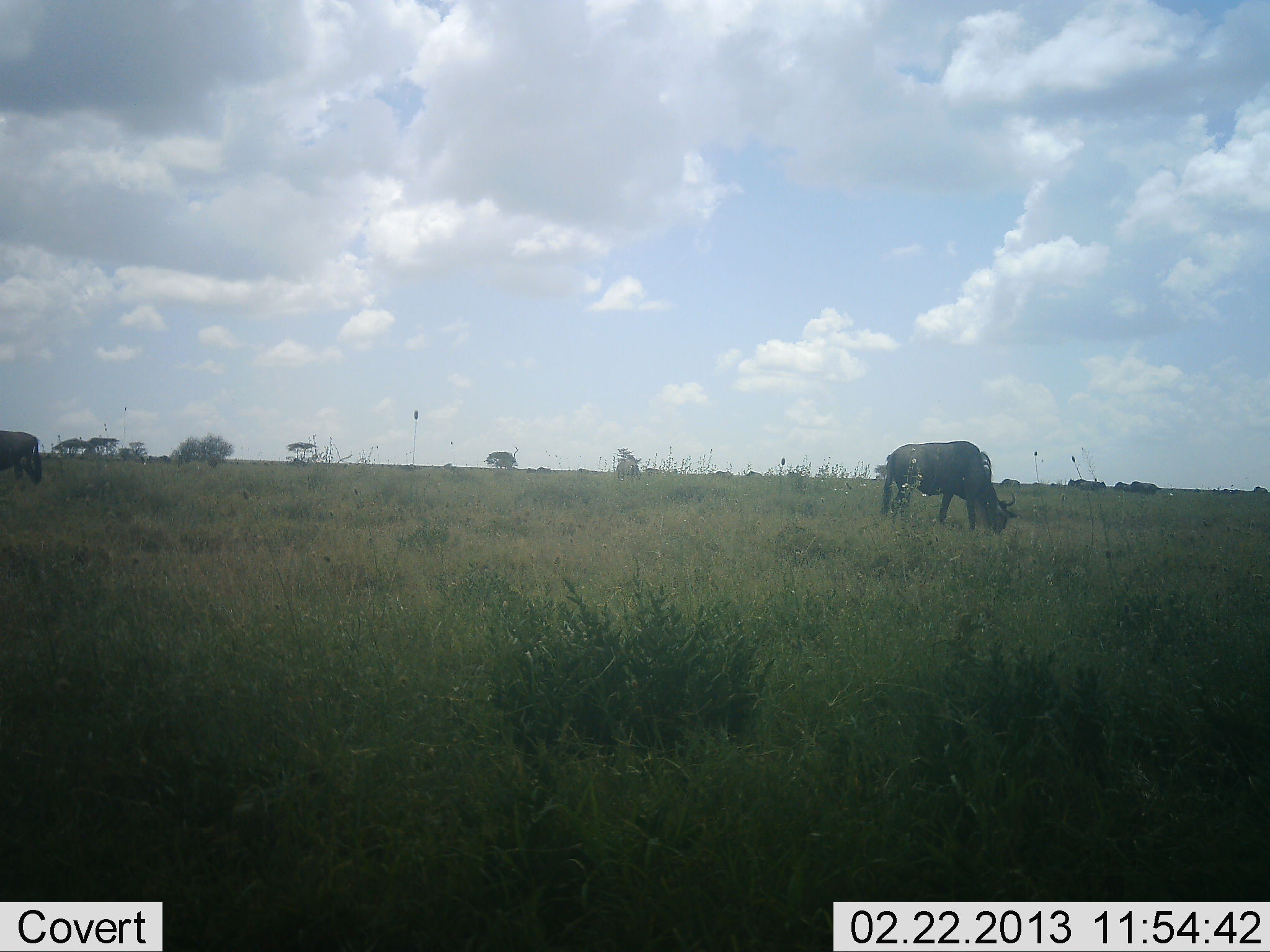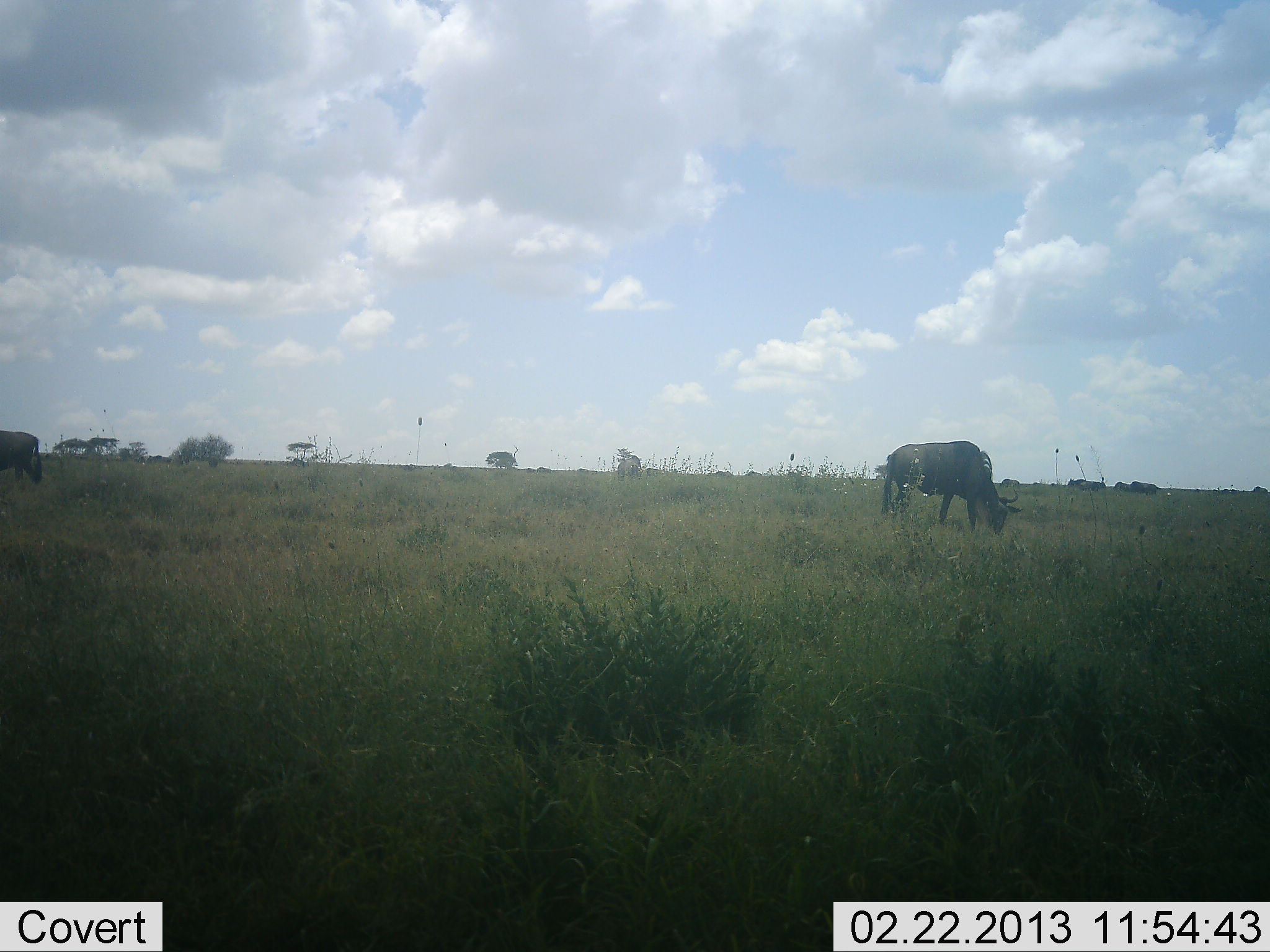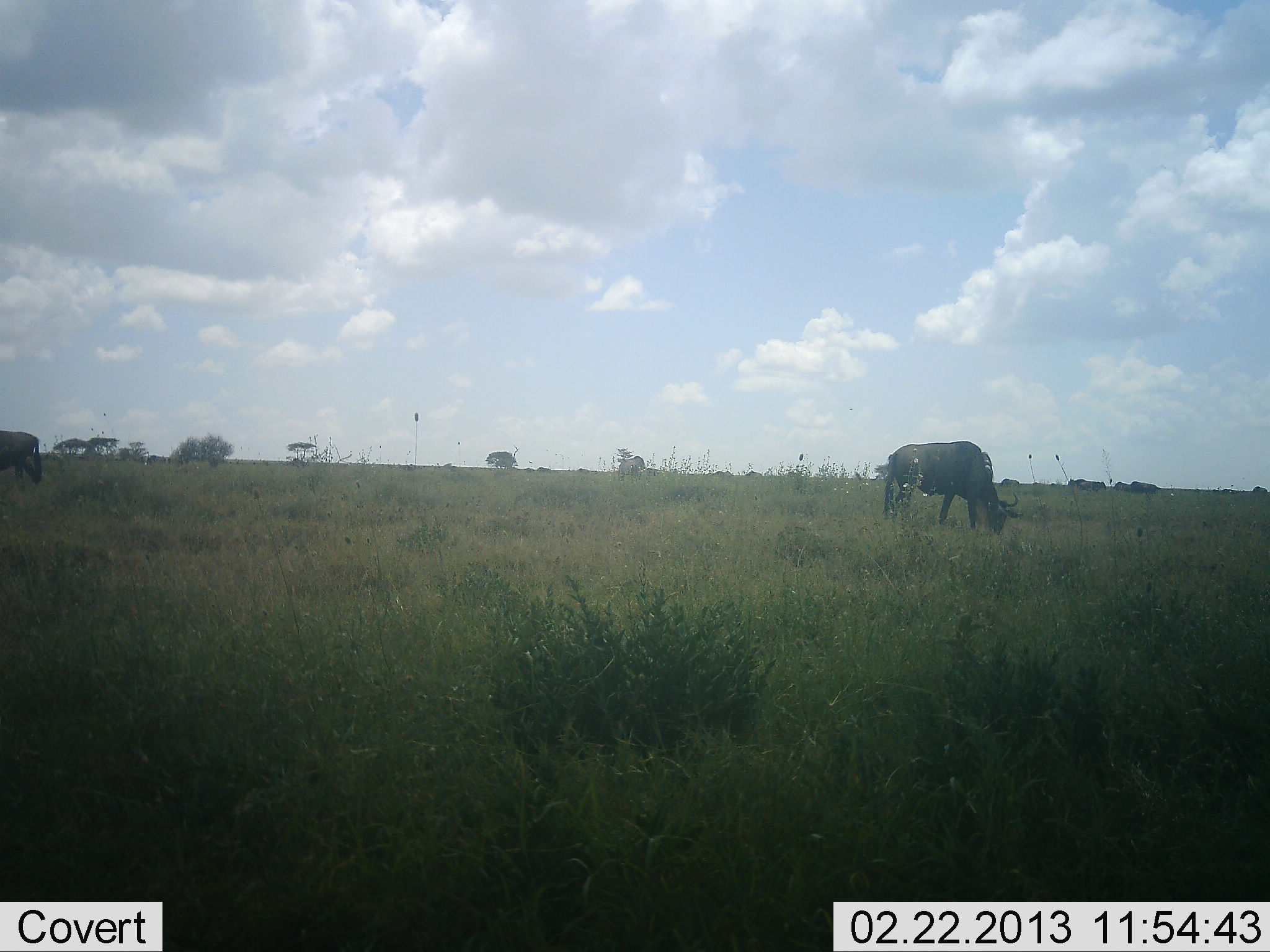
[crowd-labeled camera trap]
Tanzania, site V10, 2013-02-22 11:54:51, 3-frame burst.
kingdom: Animalia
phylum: Chordata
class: Mammalia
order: Artiodactyla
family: Bovidae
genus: Connochaetes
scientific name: Connochaetes taurinus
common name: blue wildebeest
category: wildebeest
Wildebeest (blue wildebeest) (Connochaetes taurinus), count 3. Behavior (volunteer vote fractions): standing 32%, resting 3%, moving 6%, interacting 0%. Young present (vote fraction): 0%. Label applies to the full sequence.